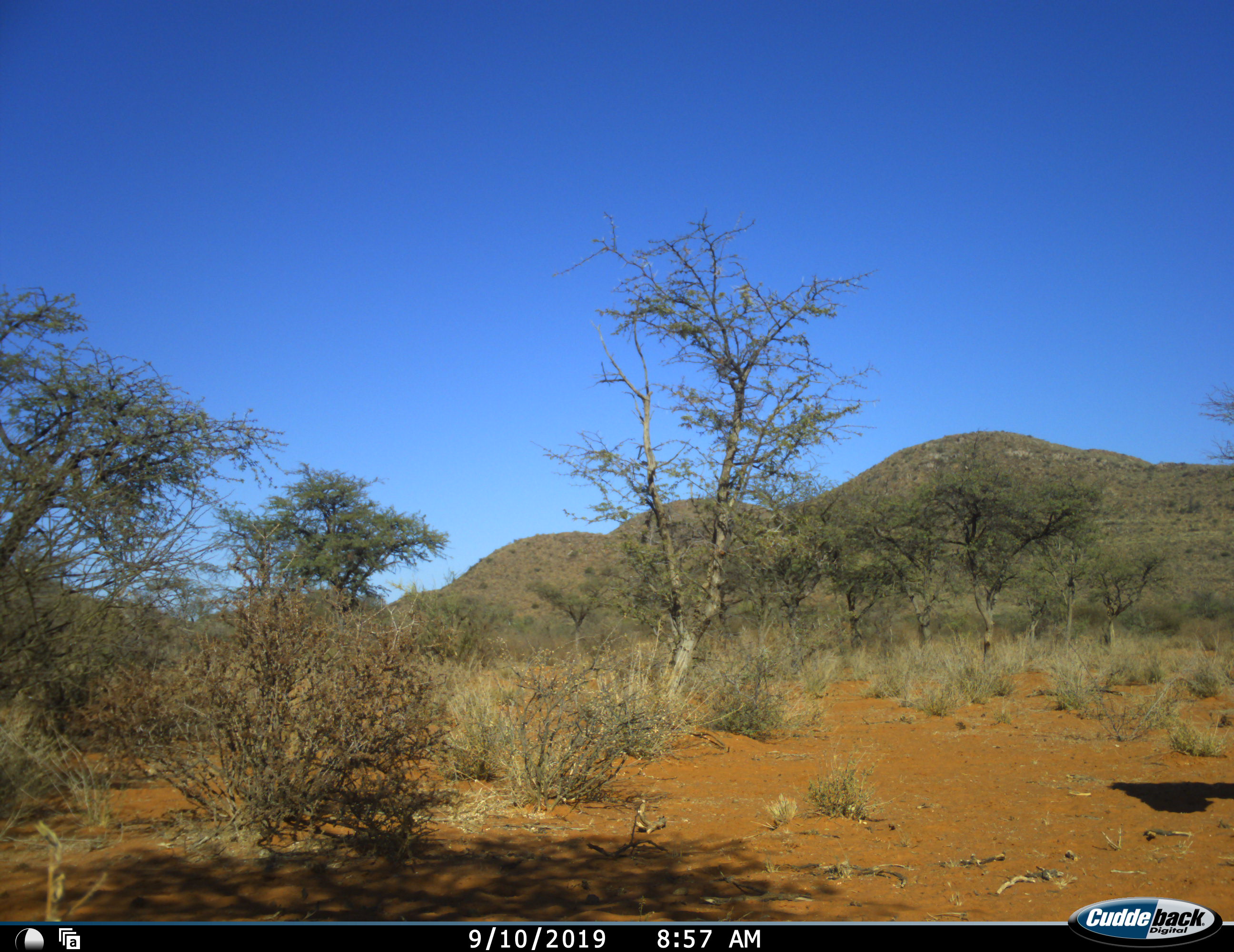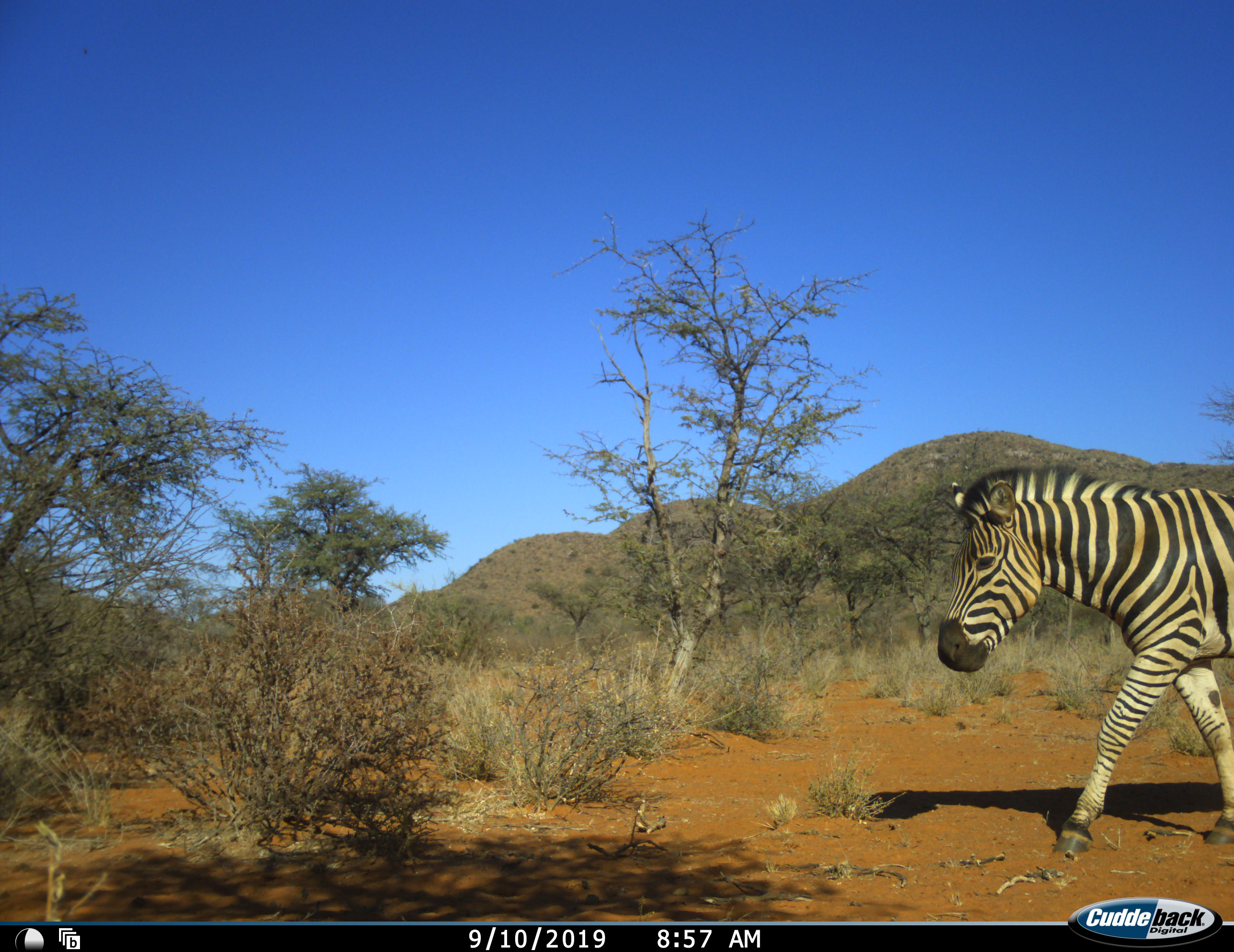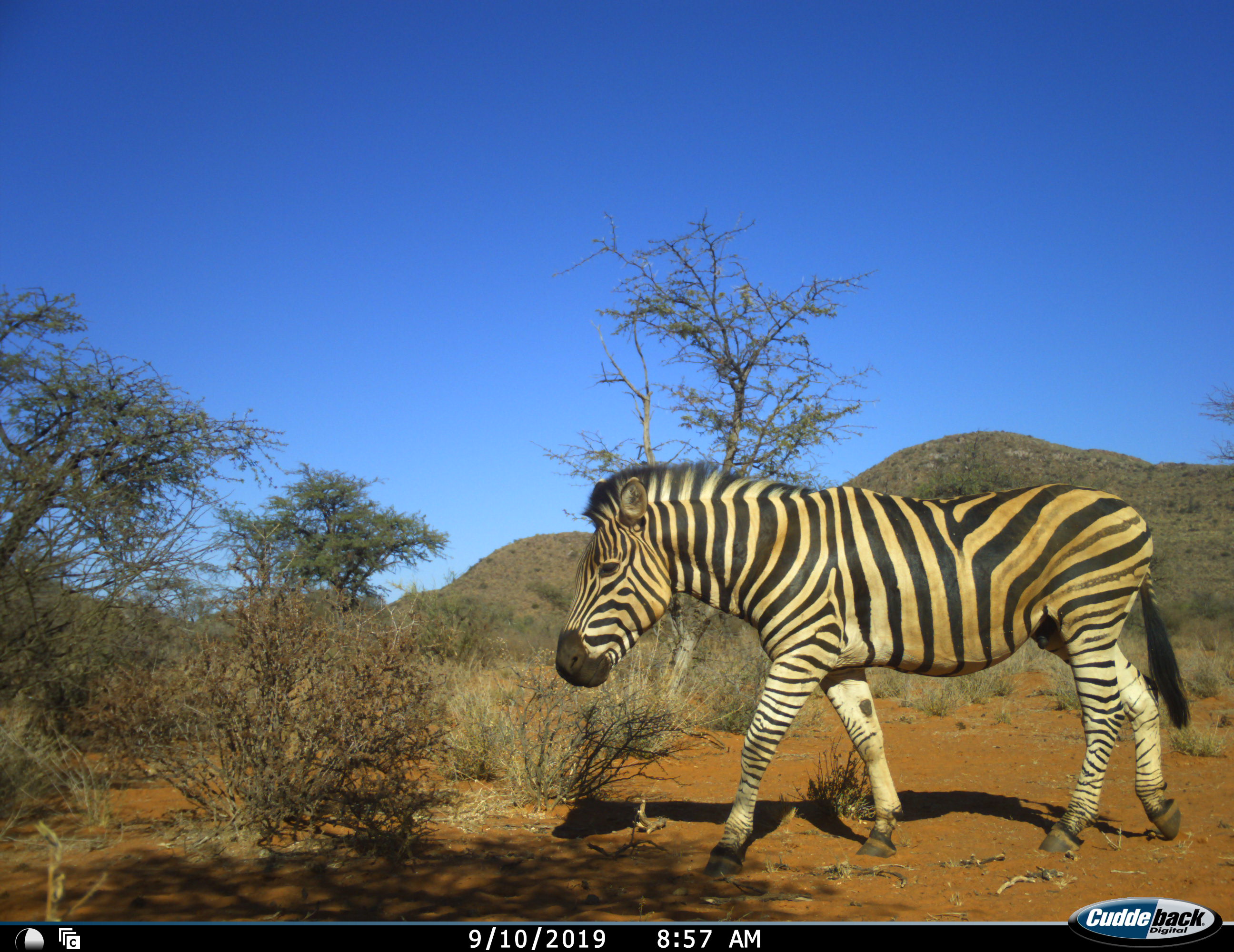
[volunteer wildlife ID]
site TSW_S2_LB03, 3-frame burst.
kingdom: Animalia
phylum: Chordata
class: Mammalia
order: Perissodactyla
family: Equidae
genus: Equus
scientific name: Equus quagga burchellii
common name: burchell's zebra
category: zebraburchells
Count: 1.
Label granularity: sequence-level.